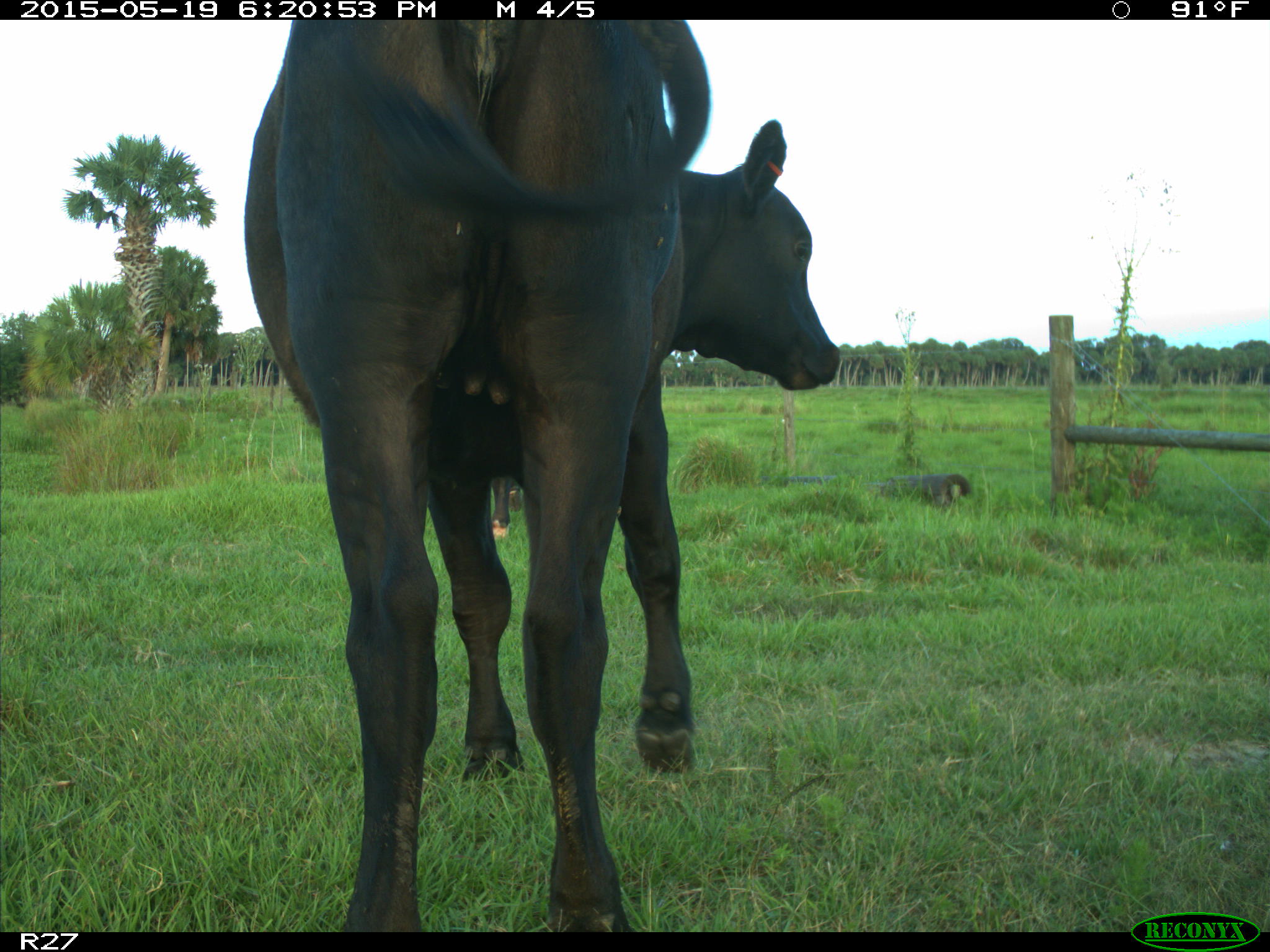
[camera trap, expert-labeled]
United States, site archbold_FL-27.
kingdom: Animalia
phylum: Chordata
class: Mammalia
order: Artiodactyla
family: Bovidae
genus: Bos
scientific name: Bos taurus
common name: domestic cow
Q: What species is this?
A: Bos taurus (domestic cow).